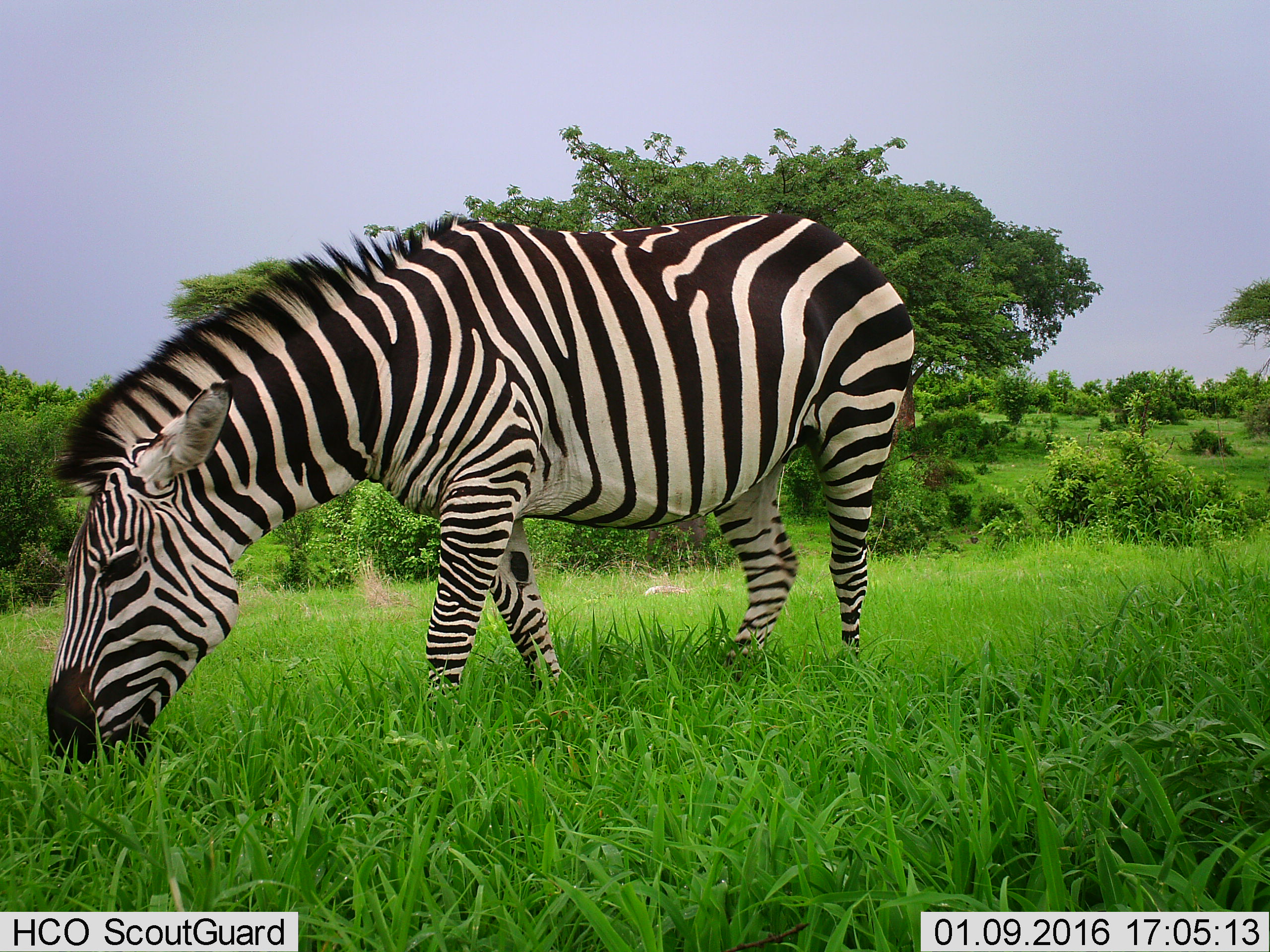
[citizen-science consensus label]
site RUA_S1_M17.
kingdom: Animalia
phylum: Chordata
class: Mammalia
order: Perissodactyla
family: Equidae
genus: Equus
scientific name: Equus quagga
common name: plains zebra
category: zebraplains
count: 1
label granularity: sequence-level